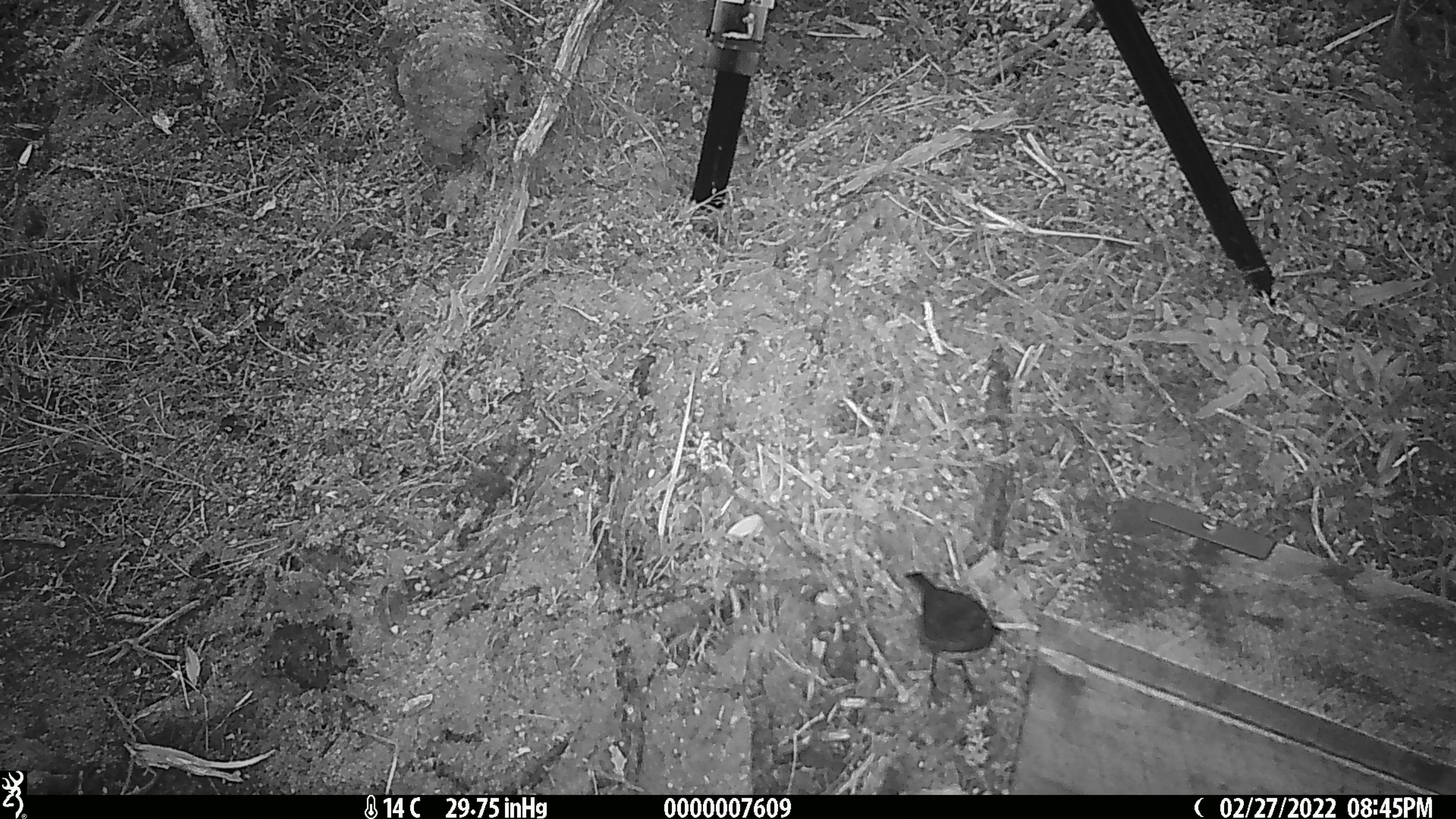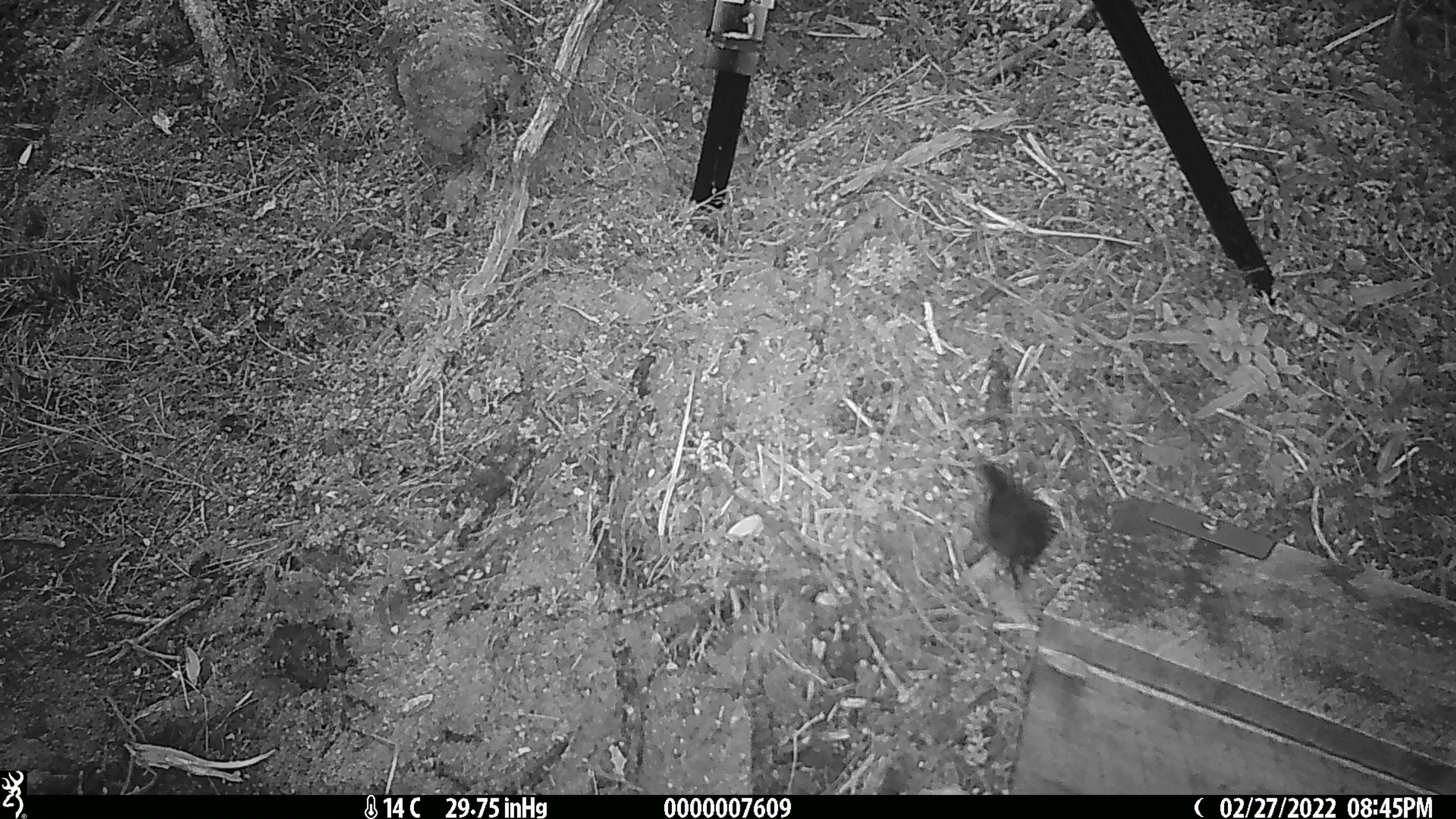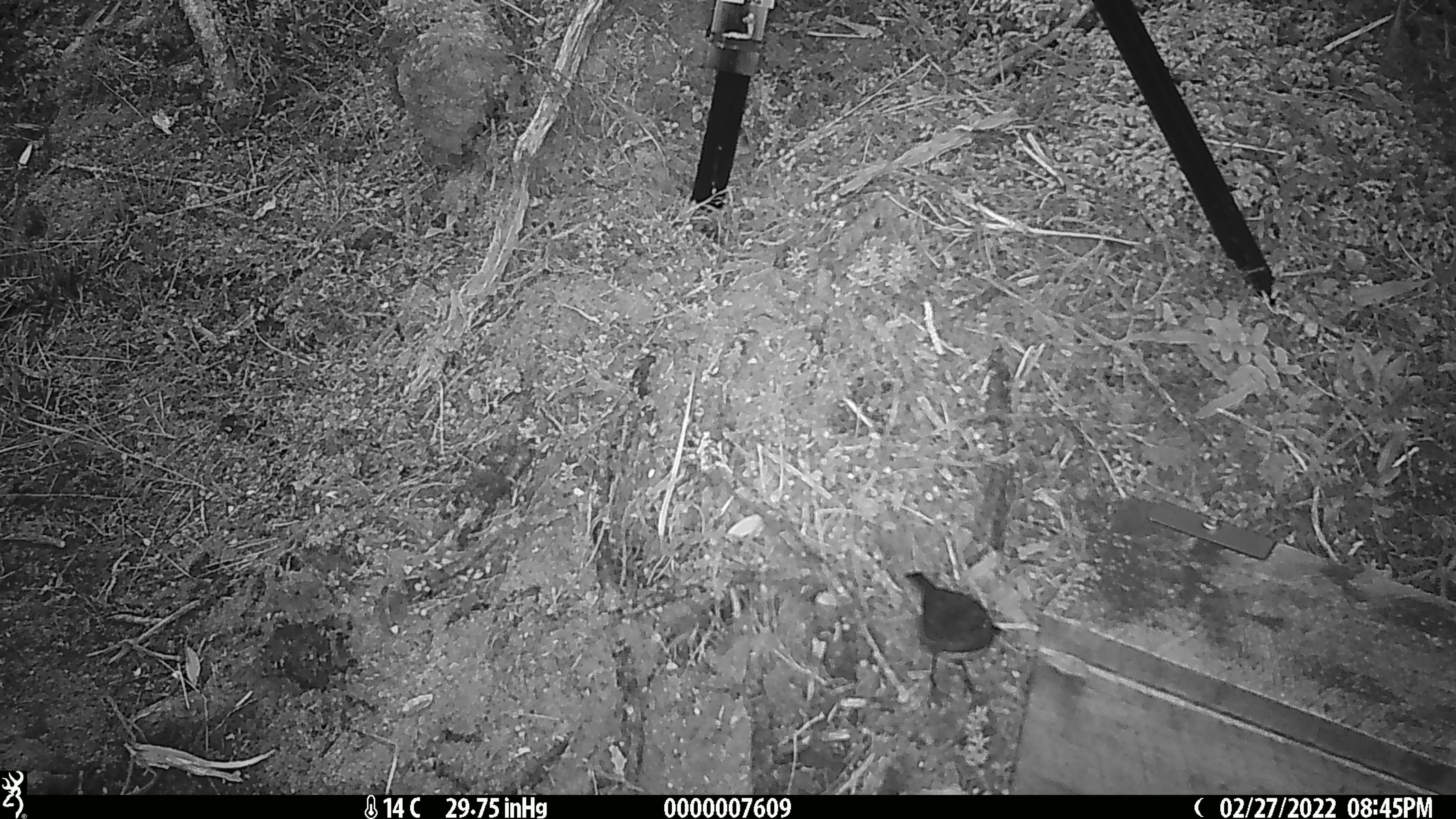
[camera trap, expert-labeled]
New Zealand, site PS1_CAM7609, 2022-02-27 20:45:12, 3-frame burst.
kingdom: Animalia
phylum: Chordata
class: Aves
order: Passeriformes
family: Petroicidae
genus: Petroica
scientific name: Petroica australis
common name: new zealand robin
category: robin